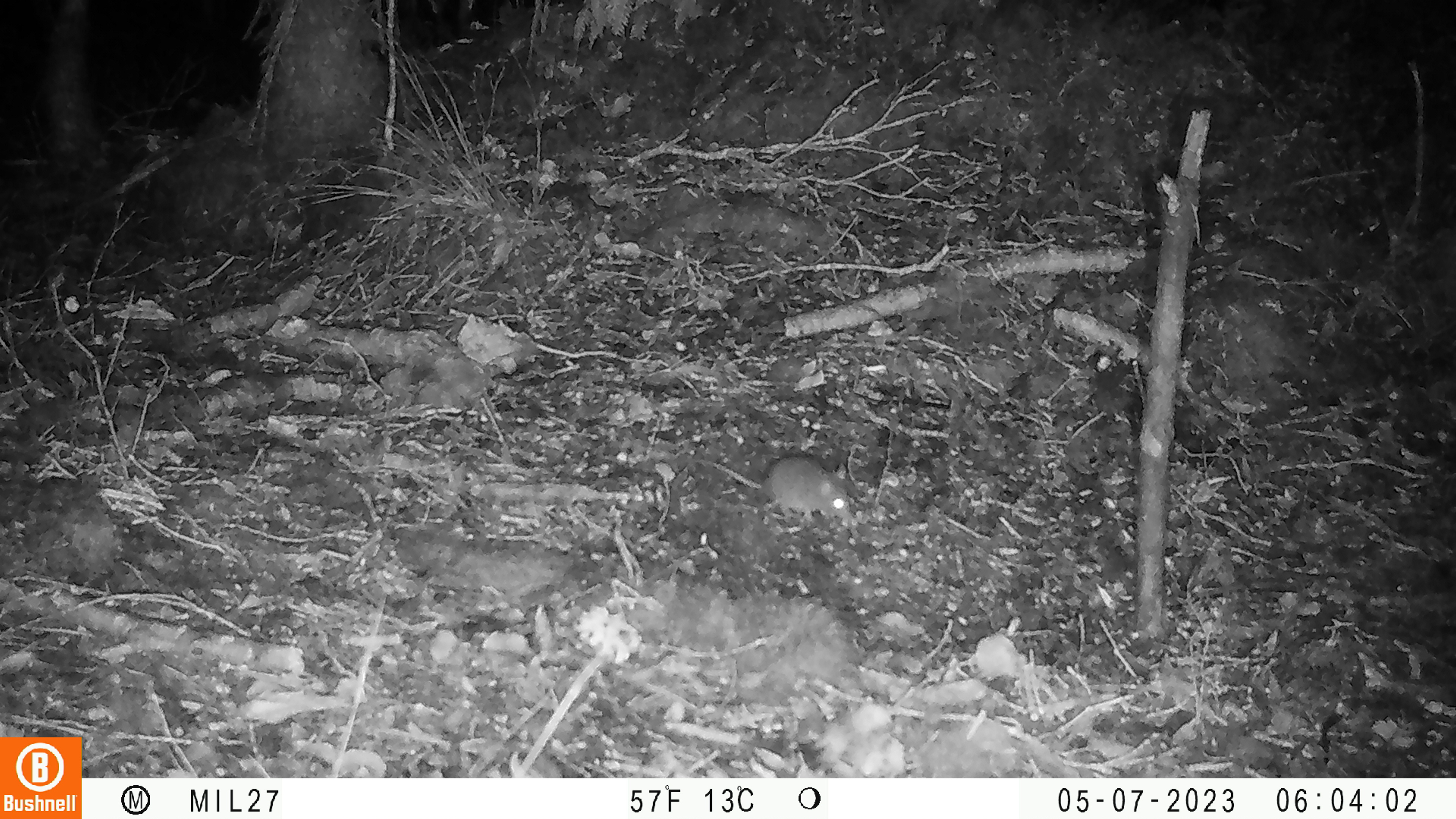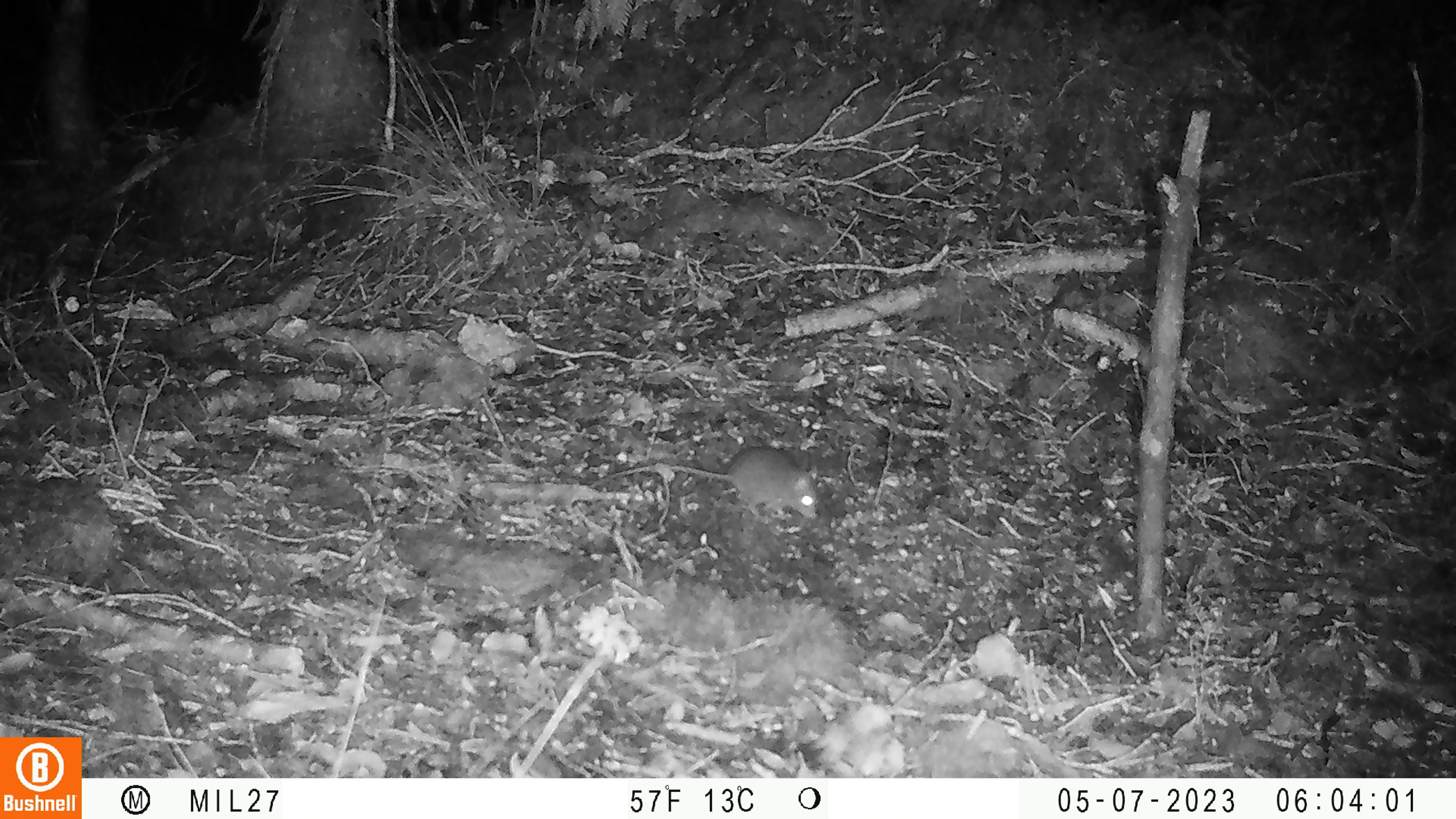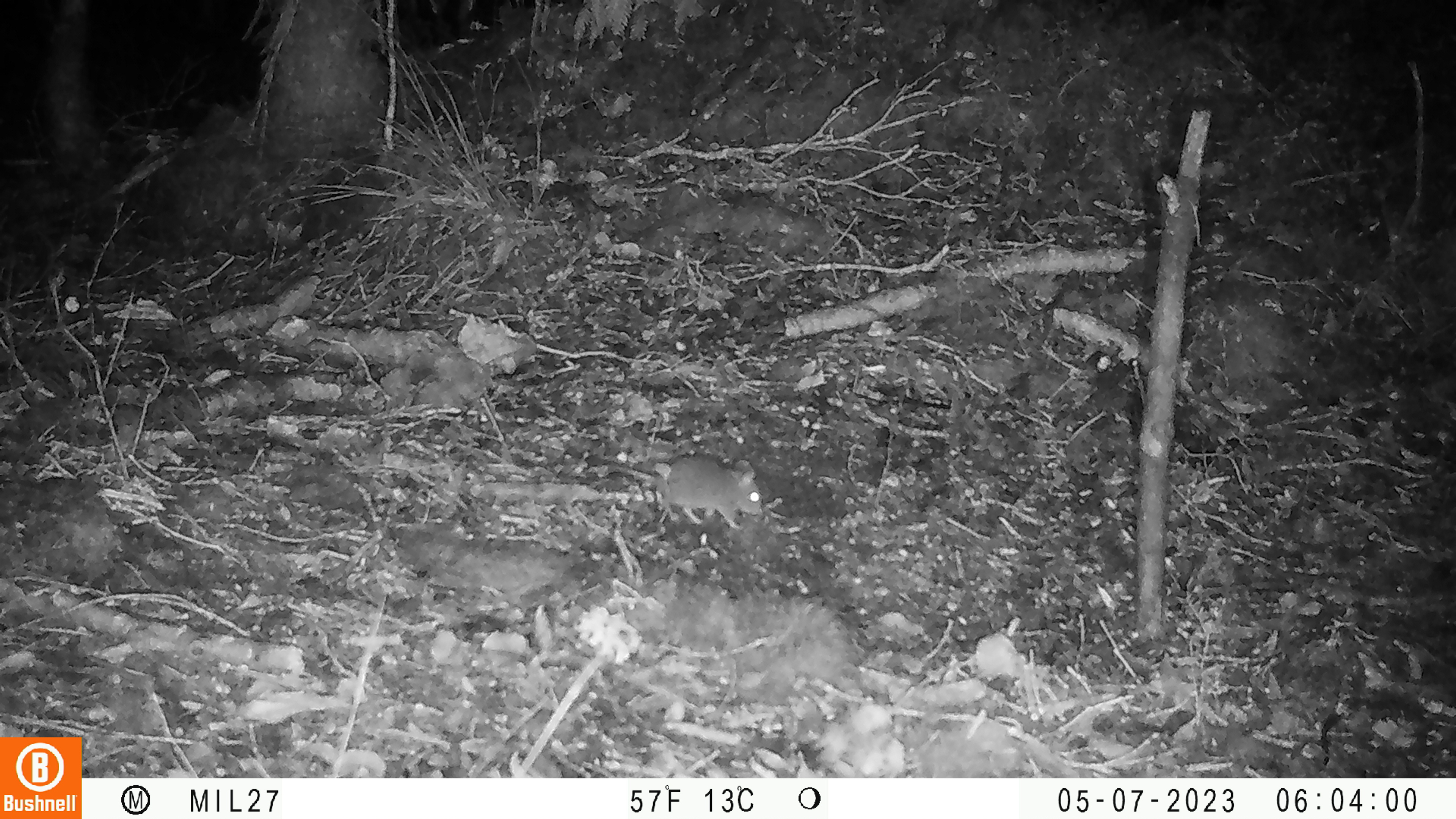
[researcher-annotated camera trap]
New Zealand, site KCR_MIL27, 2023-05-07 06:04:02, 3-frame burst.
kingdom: Animalia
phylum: Chordata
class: Mammalia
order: Rodentia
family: Muridae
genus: Mus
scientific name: Mus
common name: mouse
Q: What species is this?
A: Mouse (Mus).